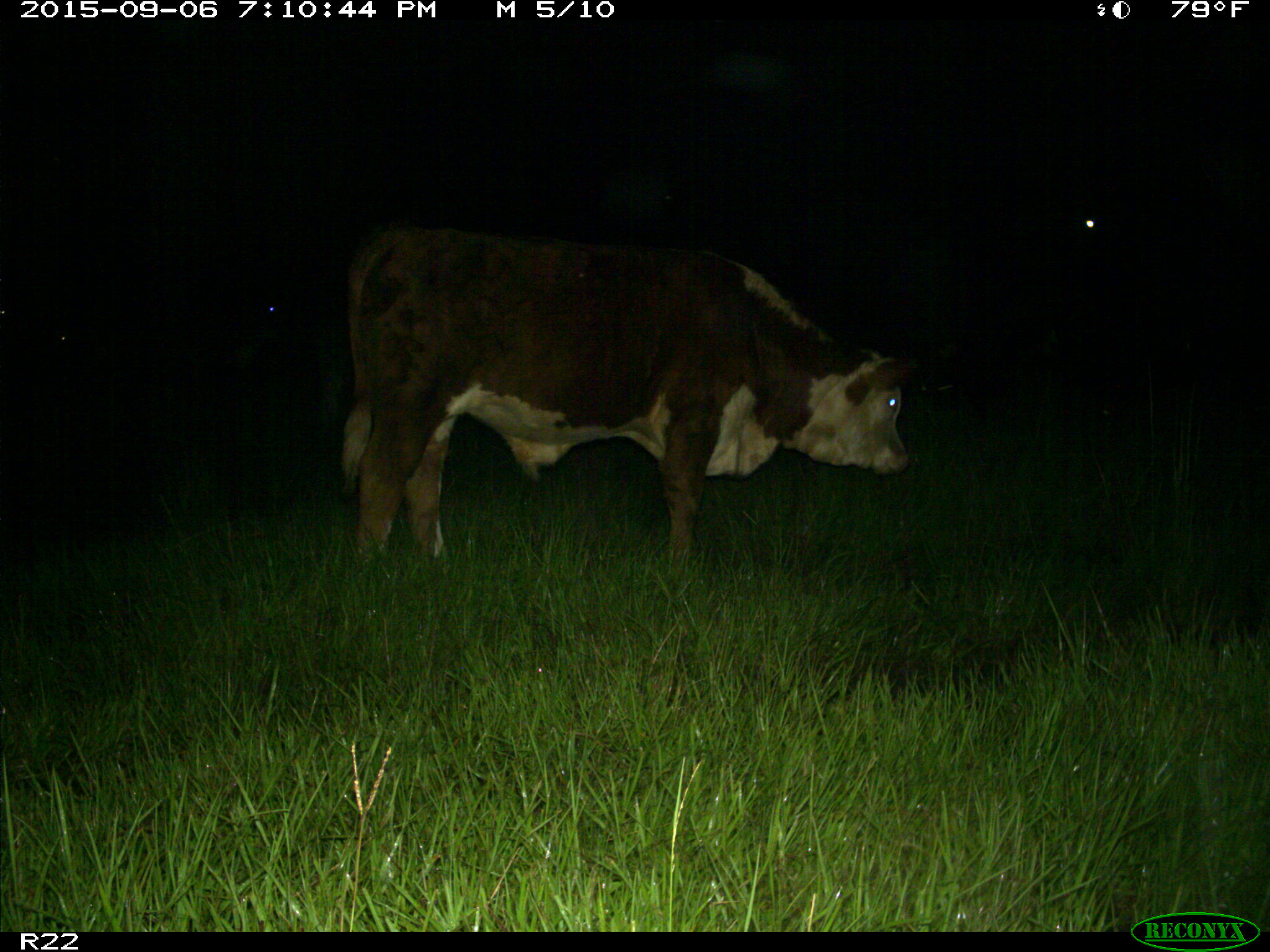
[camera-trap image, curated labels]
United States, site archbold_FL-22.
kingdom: Animalia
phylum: Chordata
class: Mammalia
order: Artiodactyla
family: Bovidae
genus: Bos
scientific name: Bos taurus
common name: domestic cow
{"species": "Bos taurus (domestic cow)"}